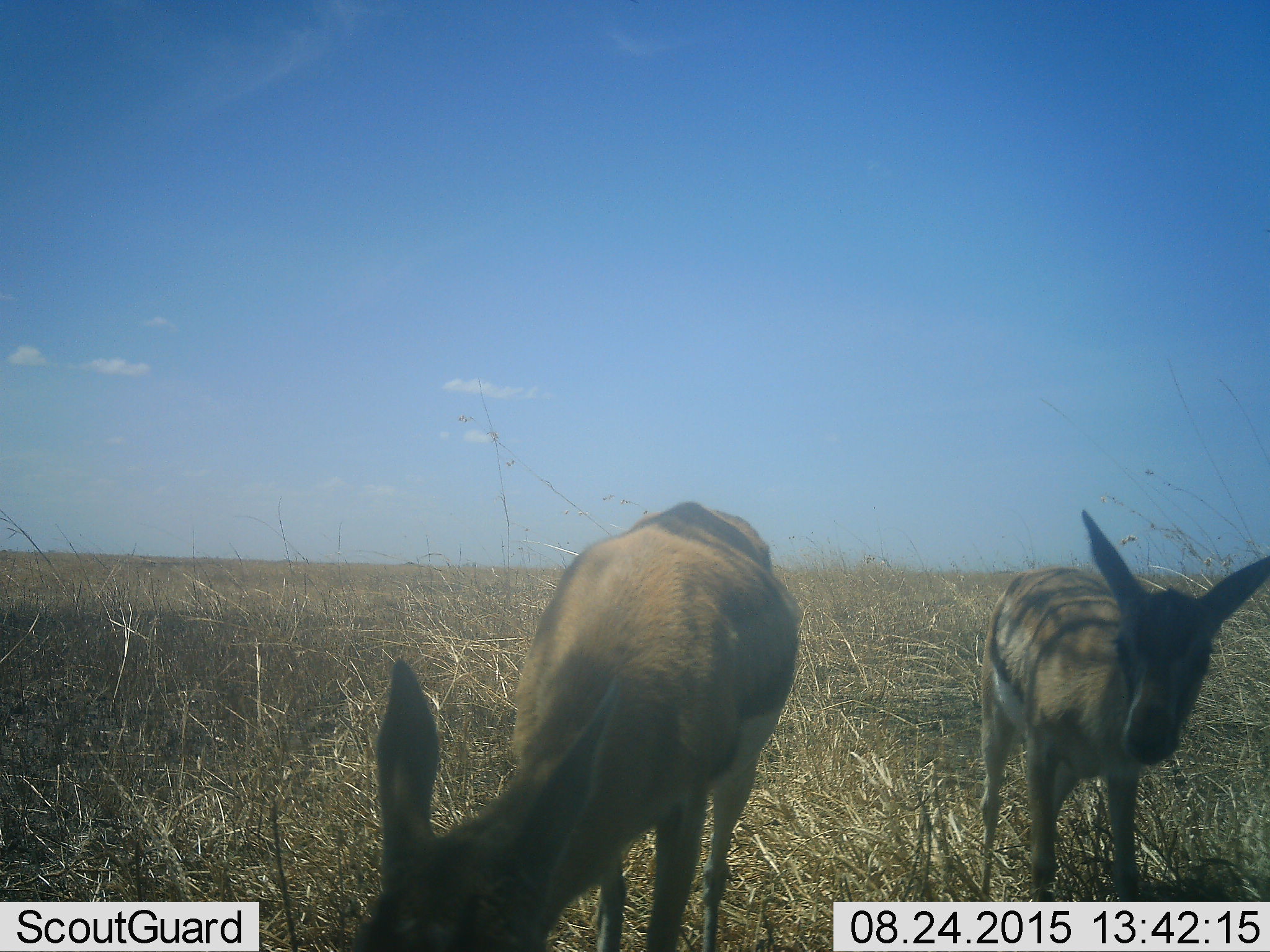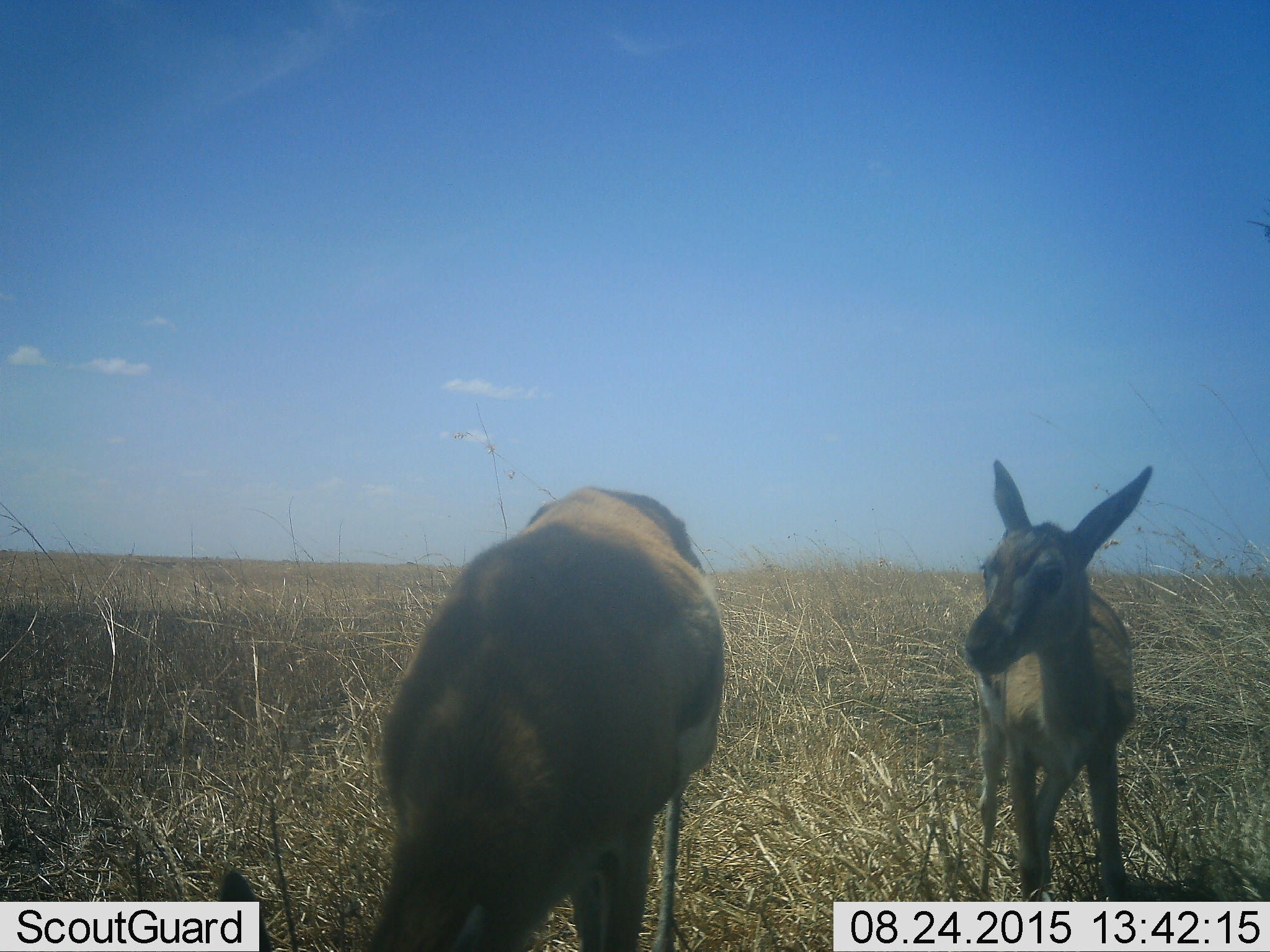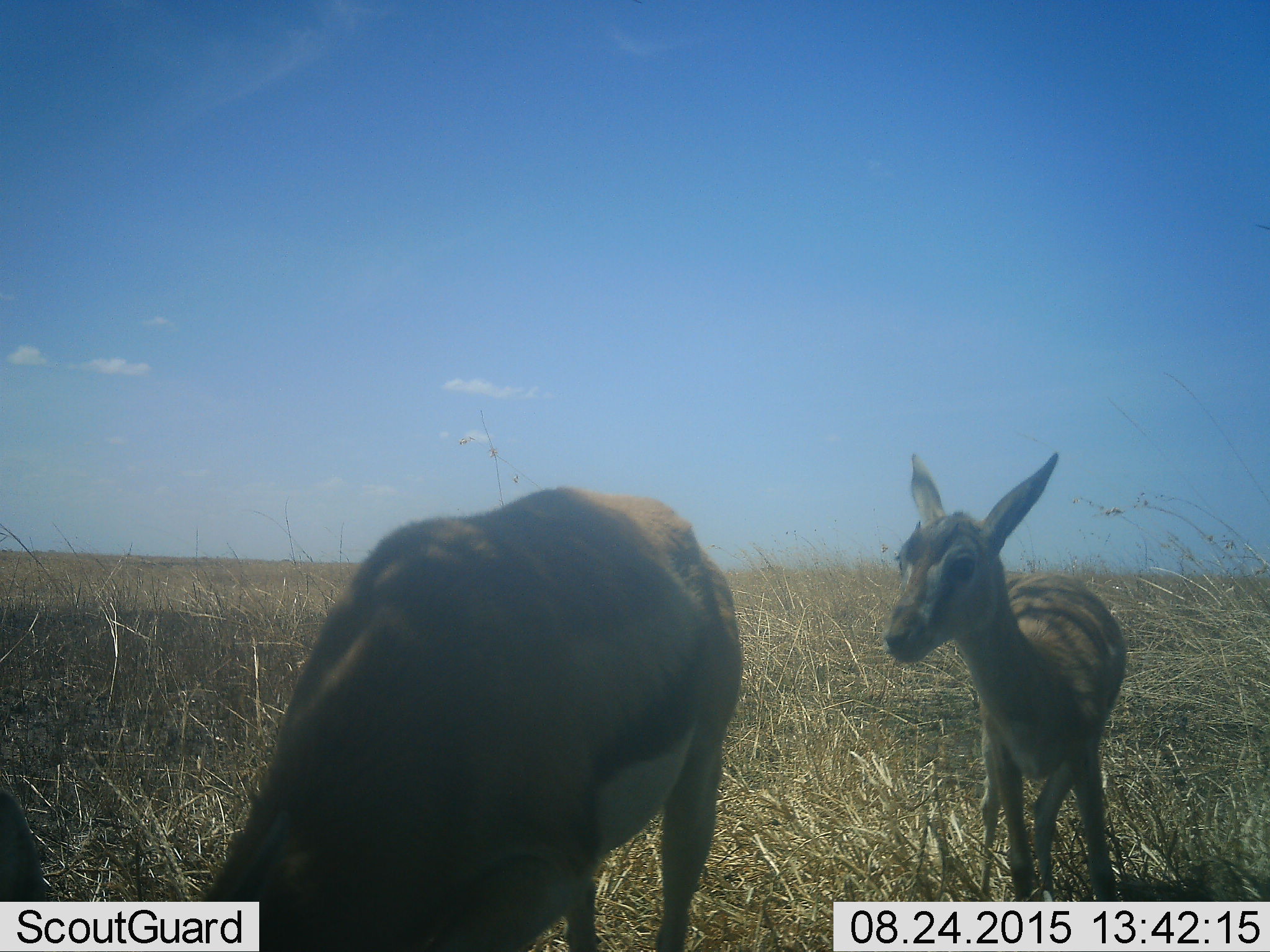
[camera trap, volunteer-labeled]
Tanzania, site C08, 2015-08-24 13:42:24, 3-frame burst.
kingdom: Animalia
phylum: Chordata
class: Mammalia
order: Artiodactyla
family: Bovidae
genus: Eudorcas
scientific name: Eudorcas thomsonii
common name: thomson's gazelle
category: gazellethomsons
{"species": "gazellethomsons (thomson's gazelle) (Eudorcas thomsonii)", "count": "2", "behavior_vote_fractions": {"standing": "64%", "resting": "0%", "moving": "36%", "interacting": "7%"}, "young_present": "64%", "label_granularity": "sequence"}